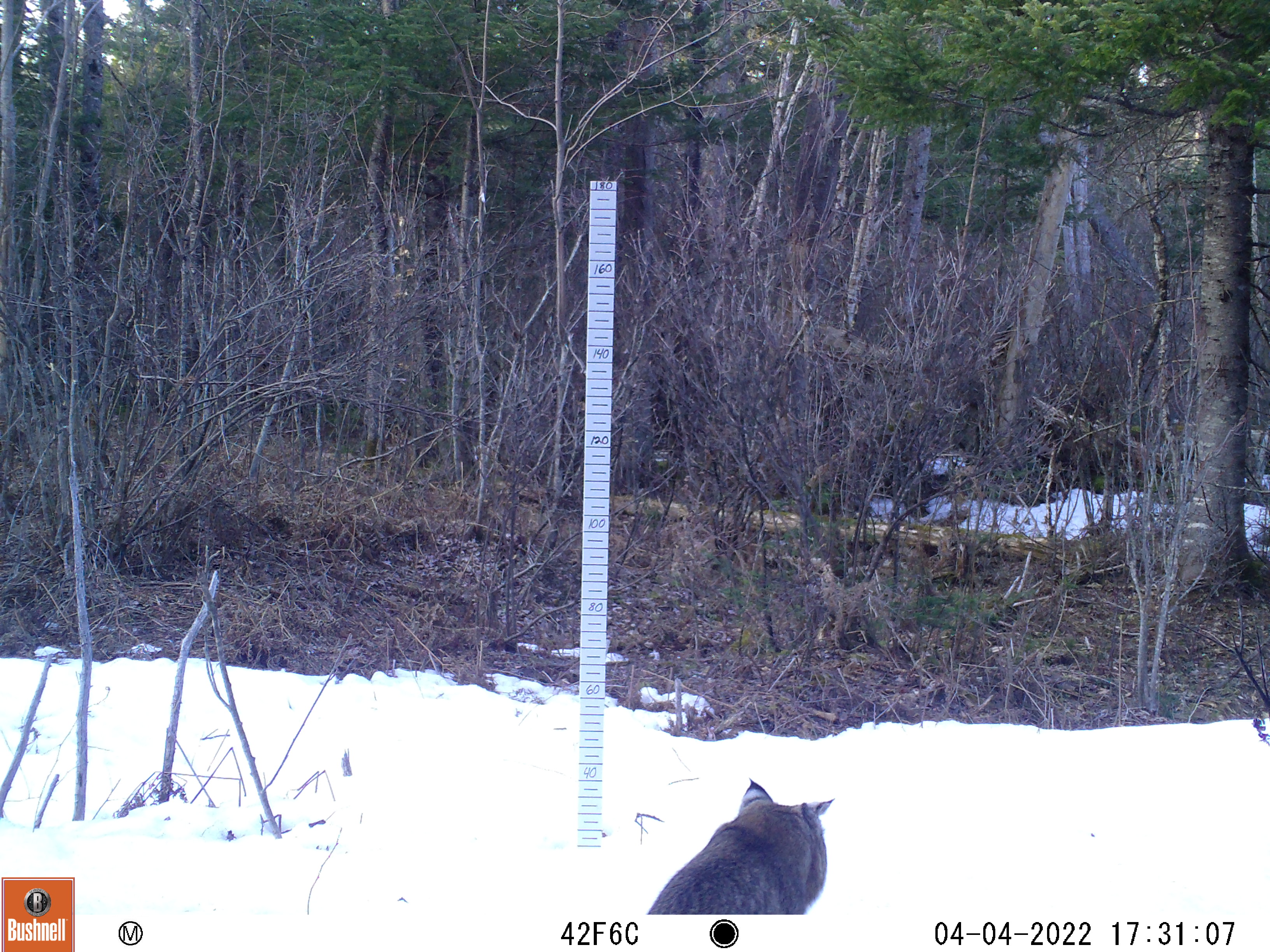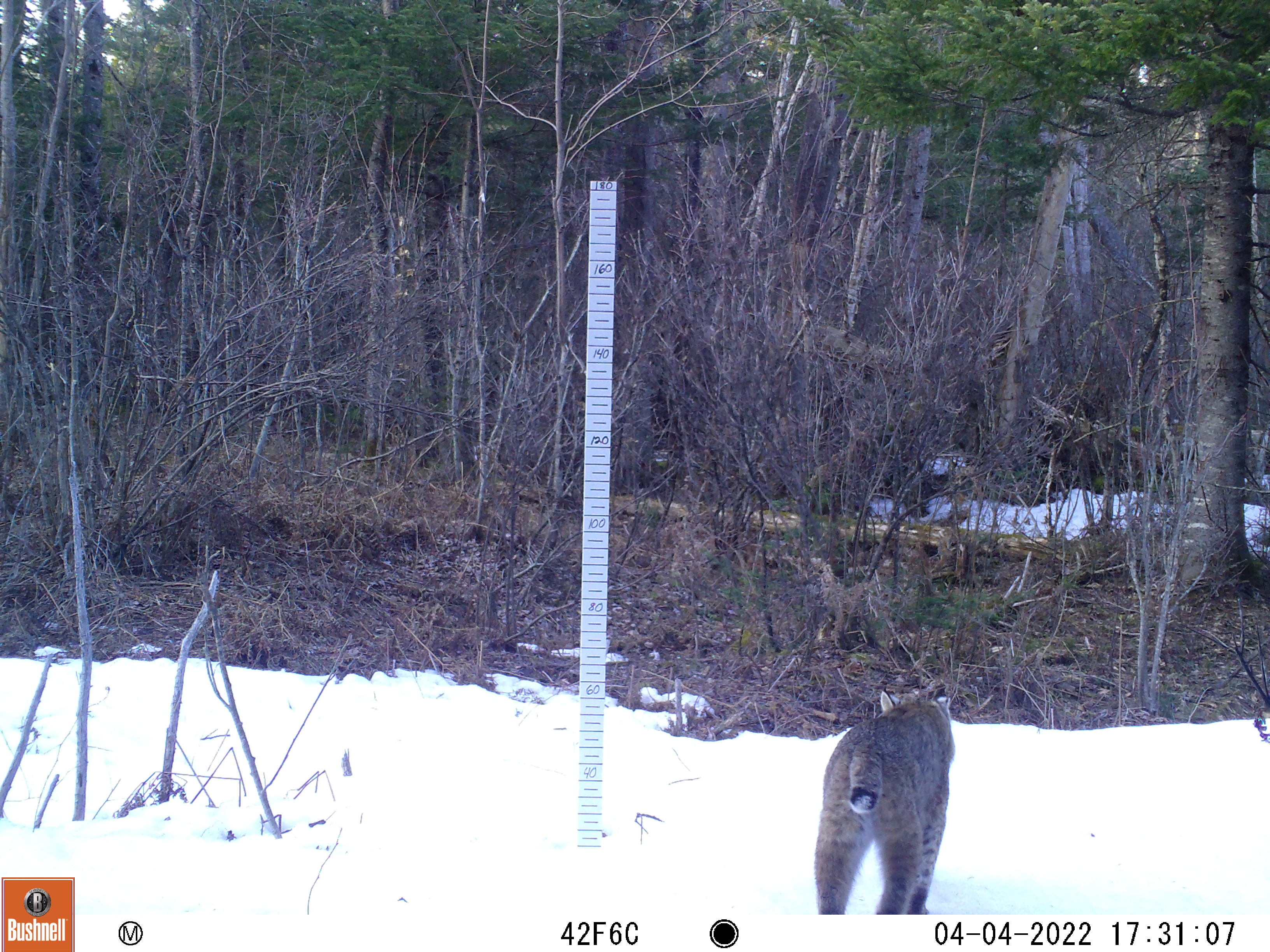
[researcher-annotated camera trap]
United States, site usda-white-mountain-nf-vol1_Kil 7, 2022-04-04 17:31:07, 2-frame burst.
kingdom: Animalia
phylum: Chordata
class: Mammalia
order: Carnivora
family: Felidae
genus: Lynx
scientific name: Lynx rufus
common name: bobcat